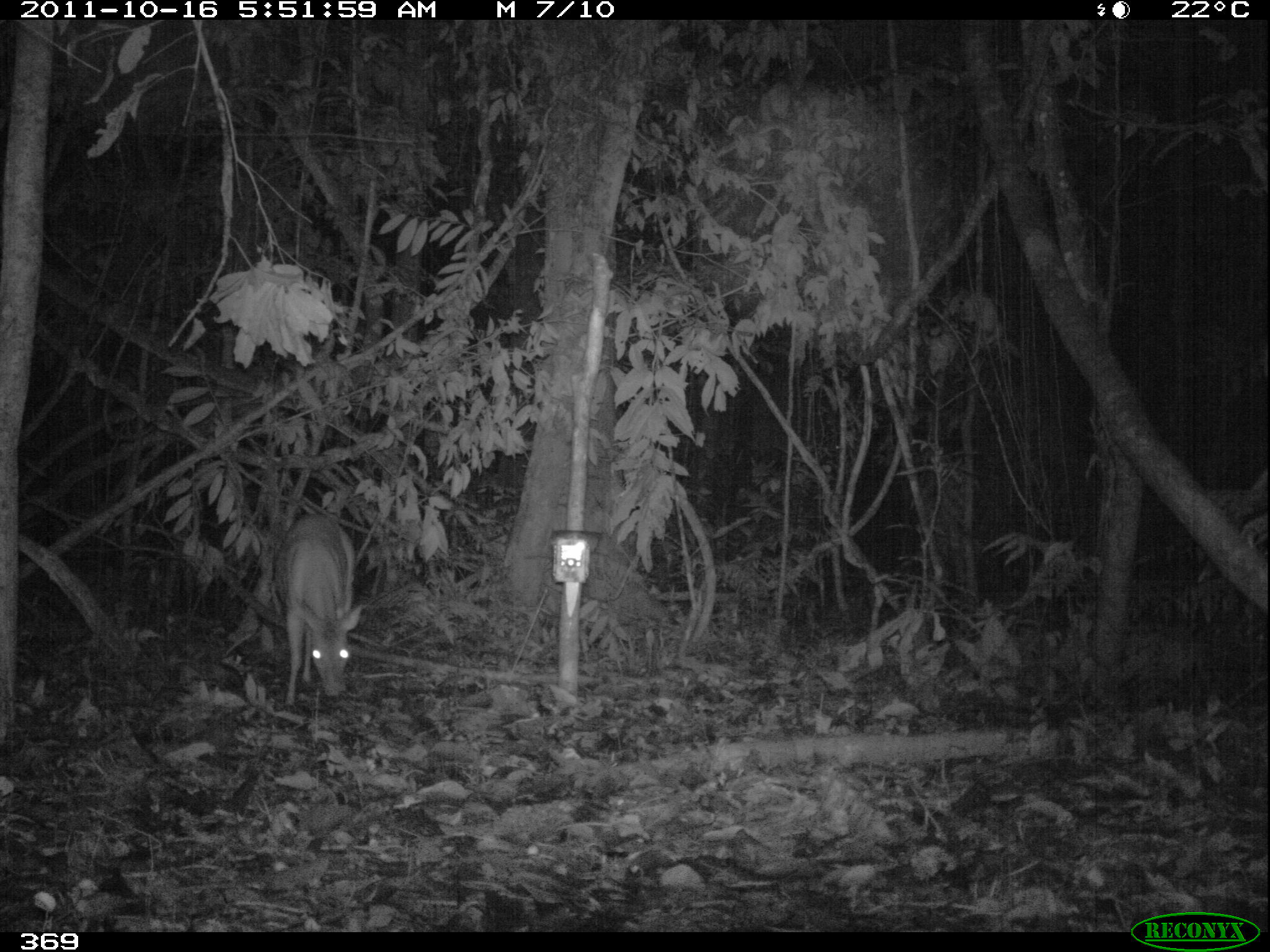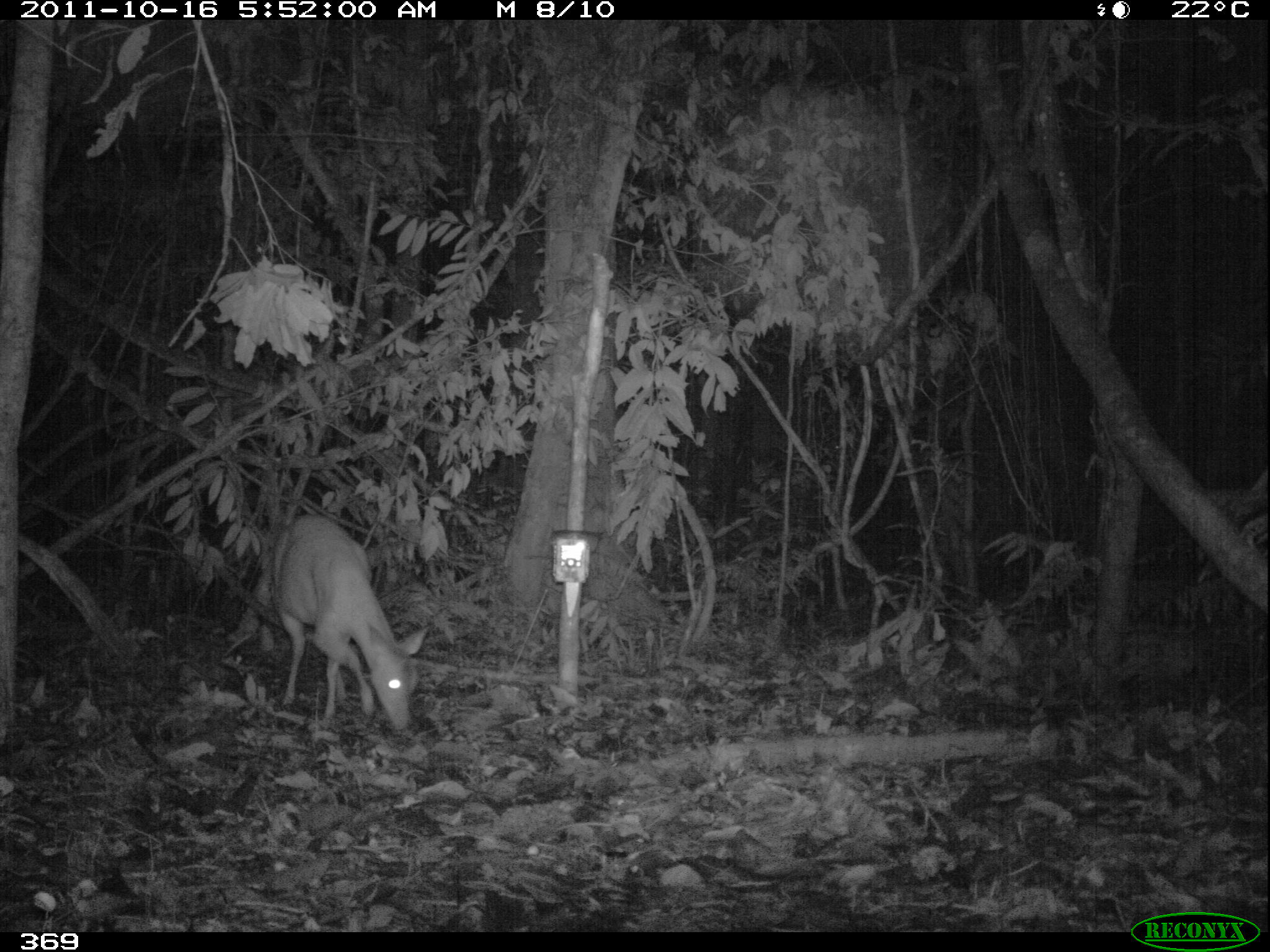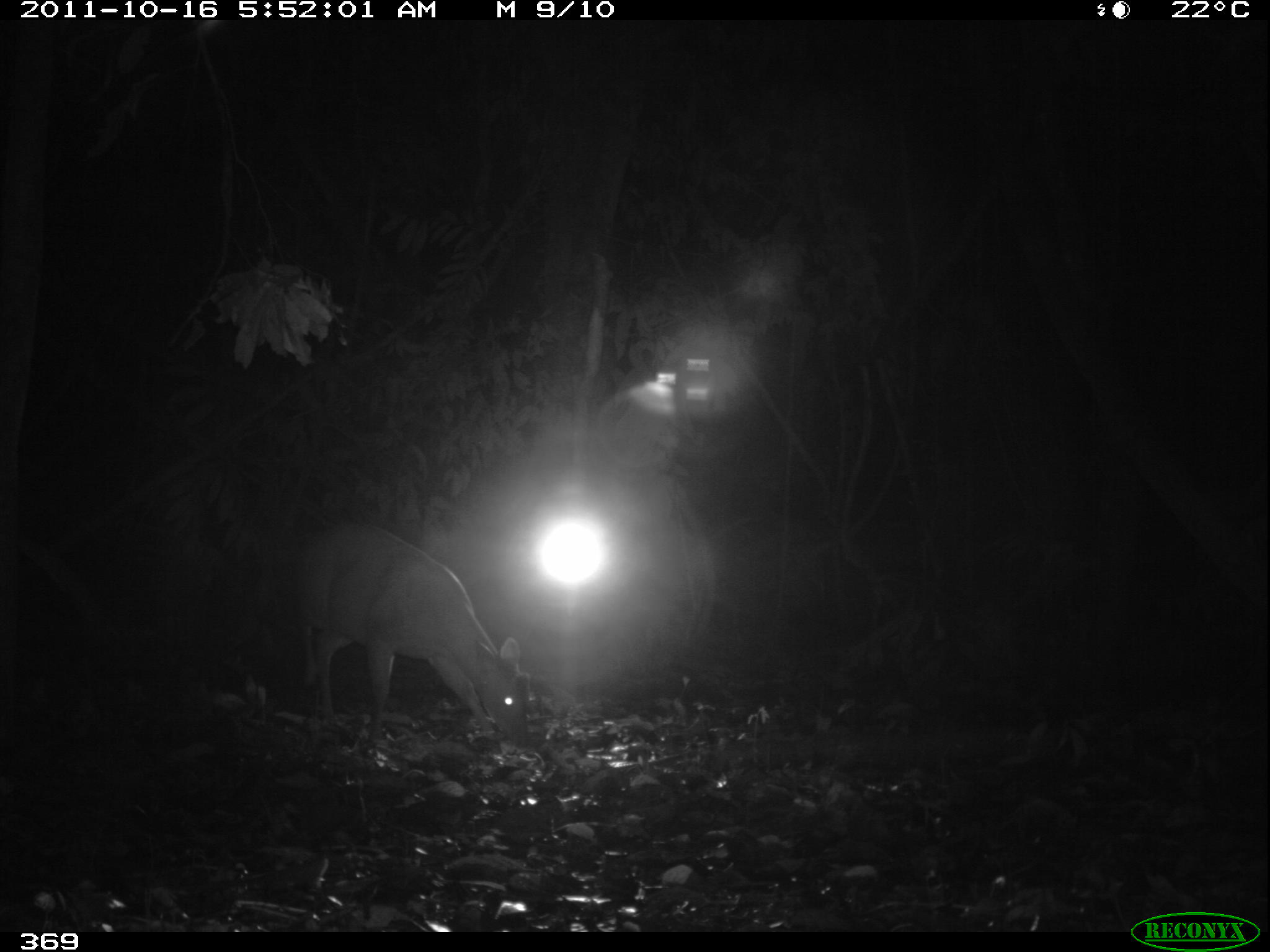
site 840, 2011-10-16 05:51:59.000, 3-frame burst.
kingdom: Animalia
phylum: Chordata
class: Mammalia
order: Artiodactyla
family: Cervidae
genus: Mazama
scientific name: Mazama americana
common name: red brocket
Mazama americana (red brocket).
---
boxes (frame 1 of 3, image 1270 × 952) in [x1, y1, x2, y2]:
mazama americana: [272, 512, 363, 709]